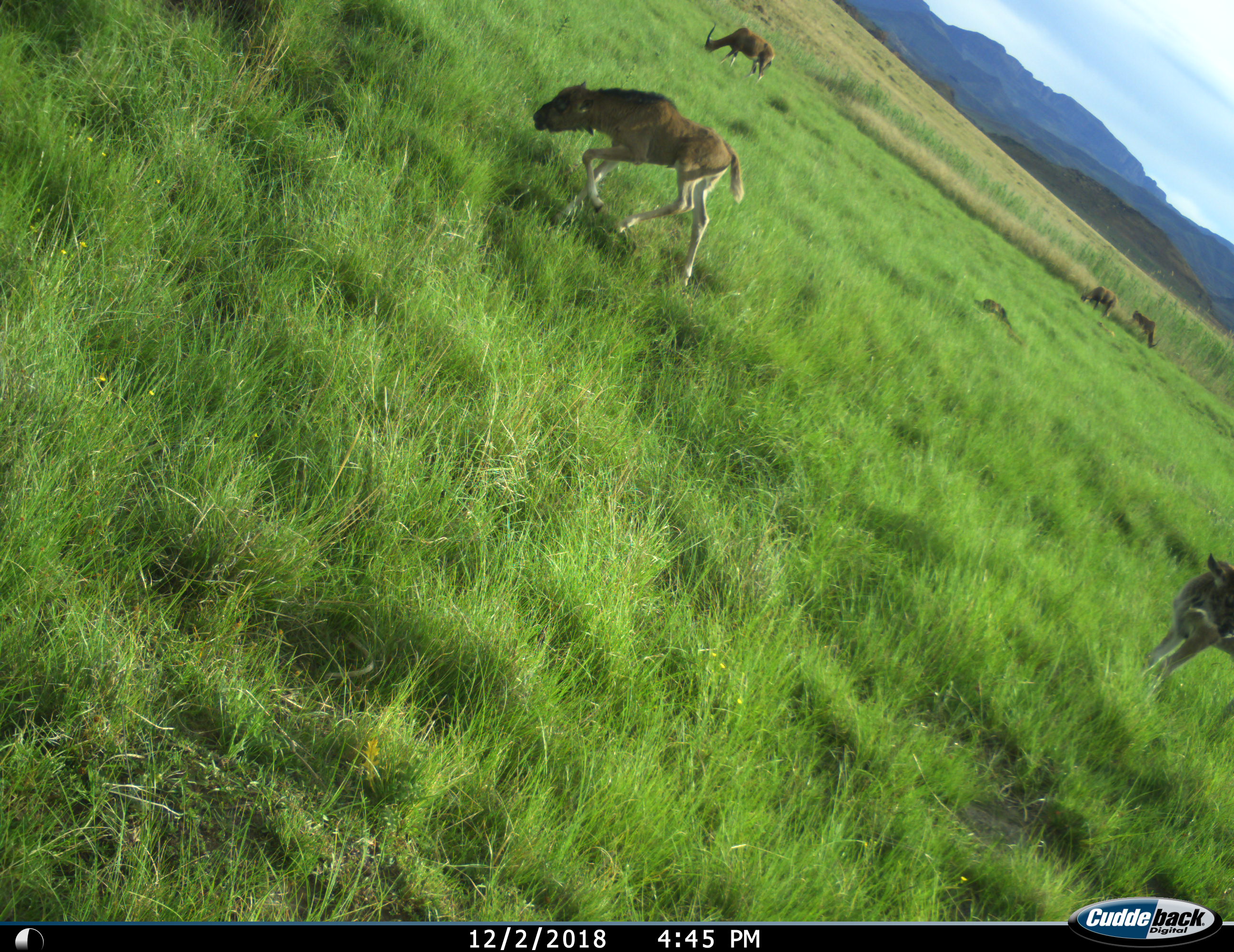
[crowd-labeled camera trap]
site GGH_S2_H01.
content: unidentified animal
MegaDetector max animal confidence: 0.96